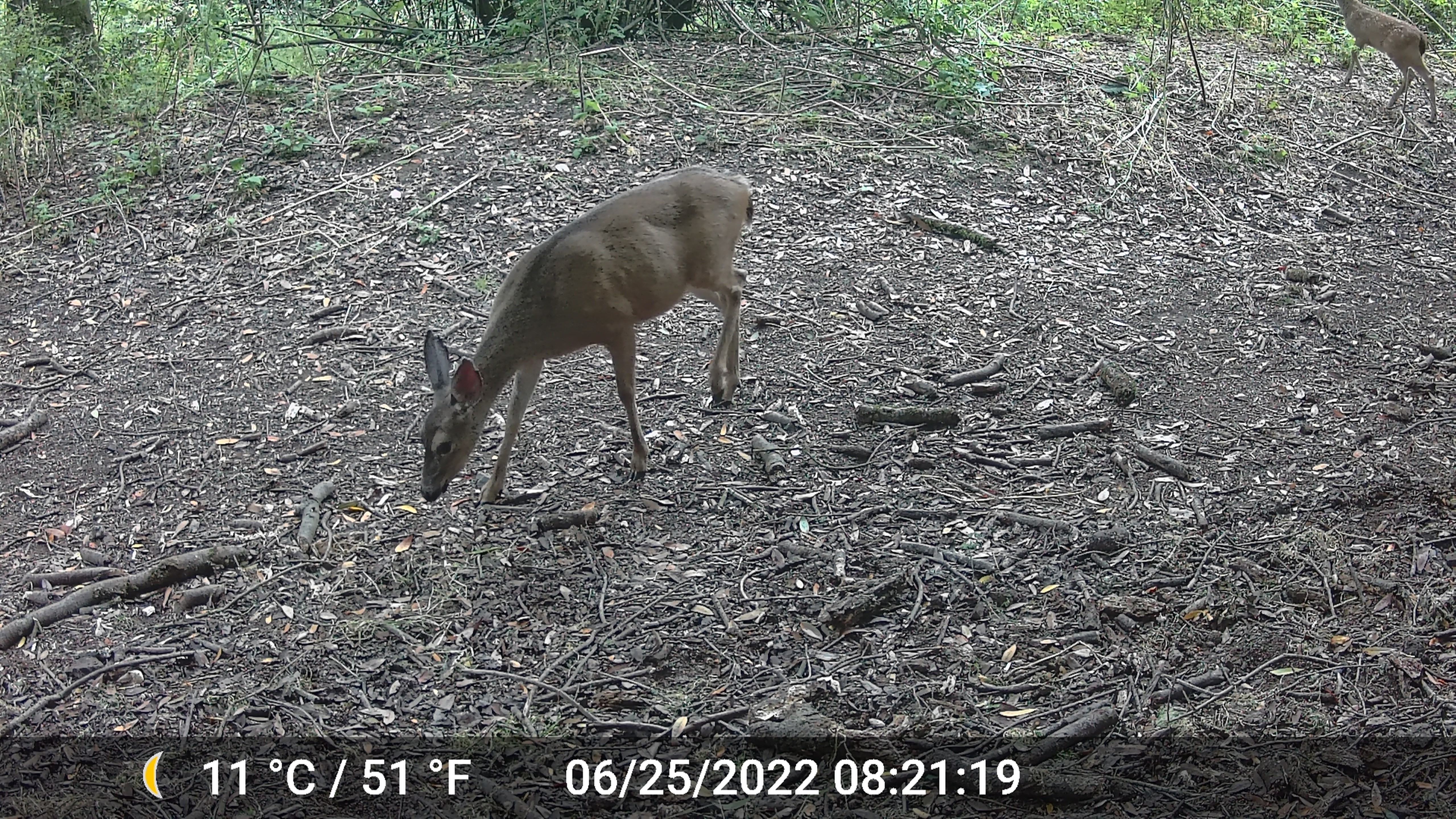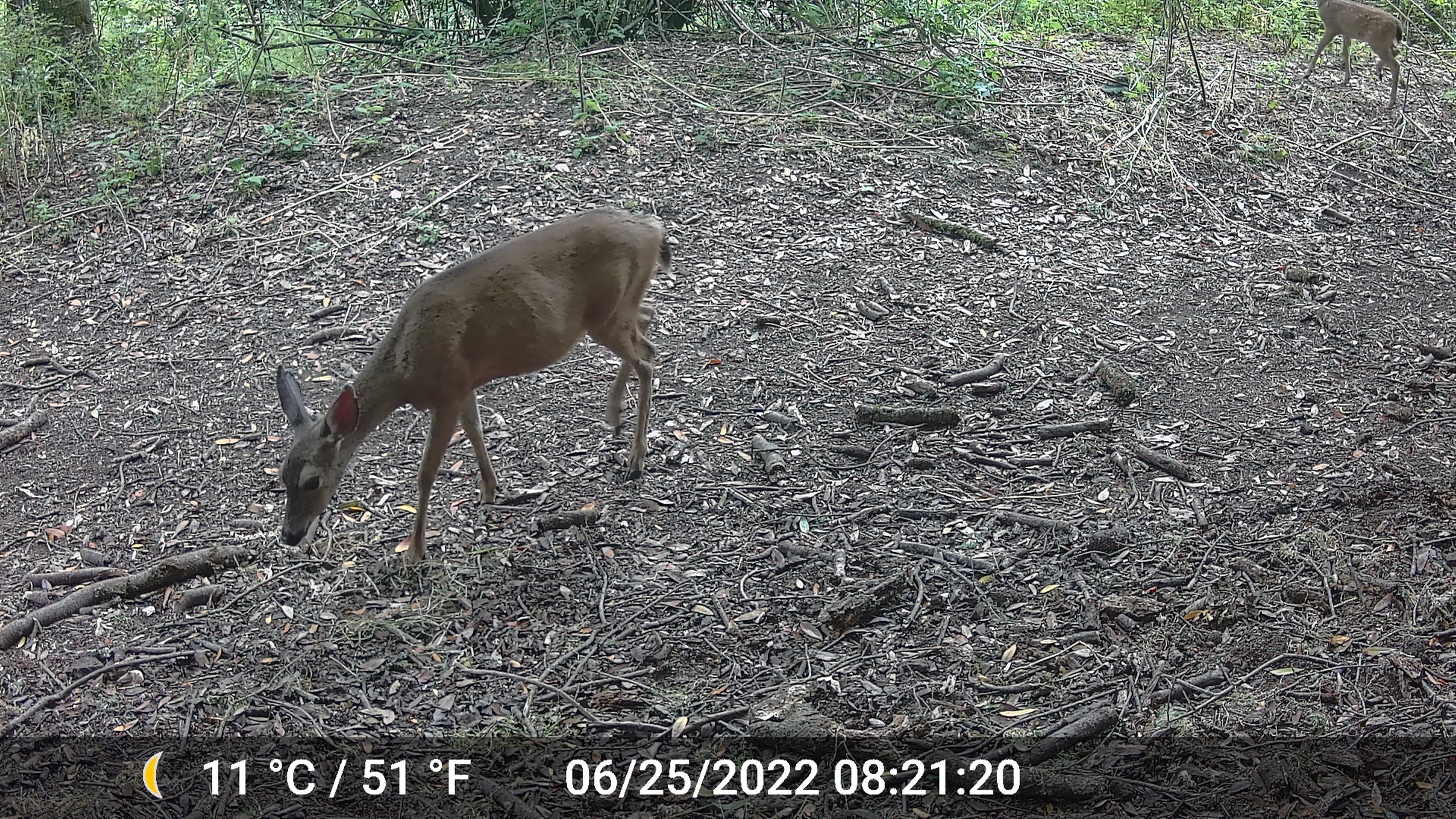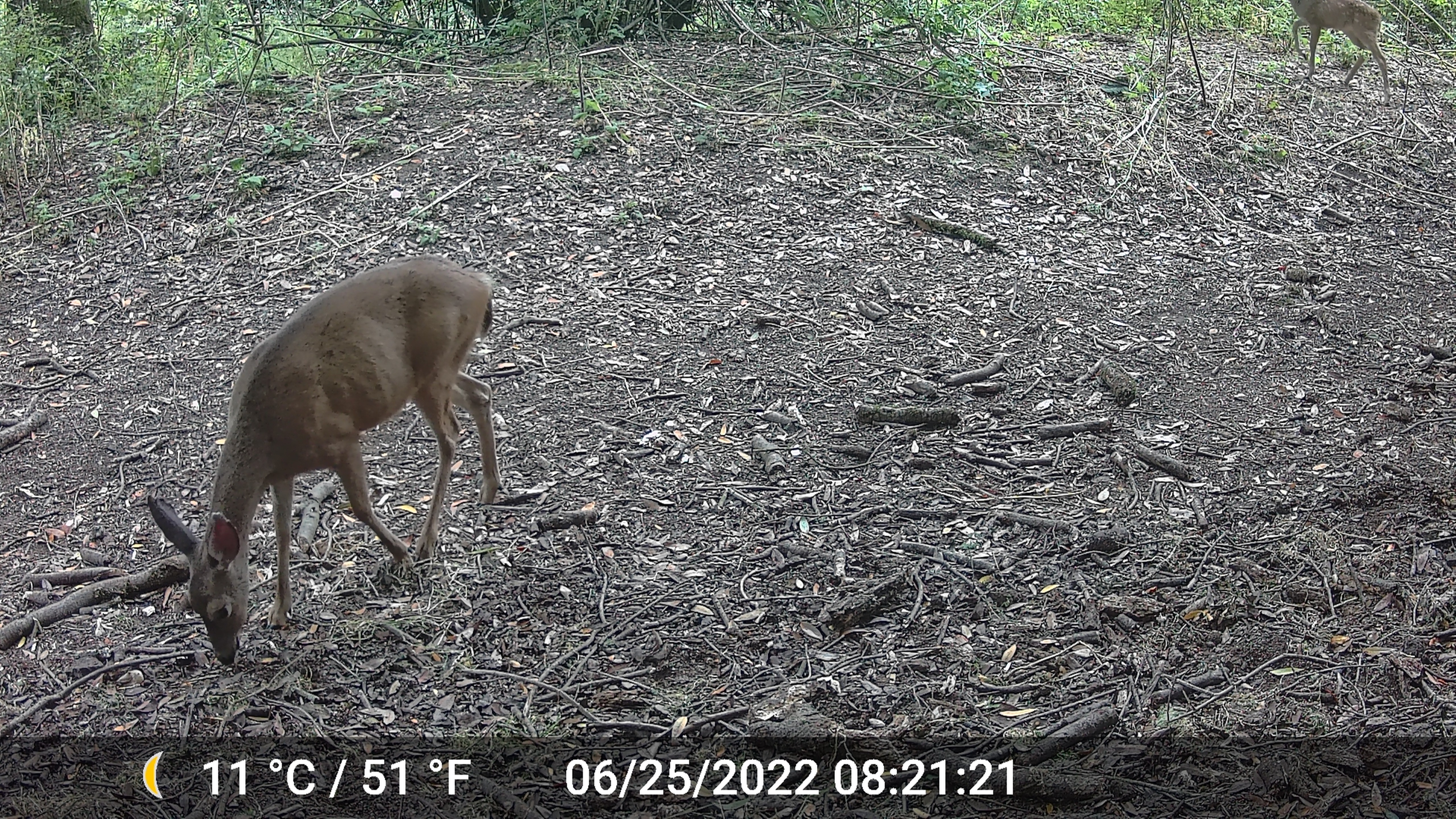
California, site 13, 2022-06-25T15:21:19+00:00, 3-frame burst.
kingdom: Animalia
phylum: Chordata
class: Mammalia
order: Artiodactyla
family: Cervidae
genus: Odocoileus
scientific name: Odocoileus hemionus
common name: mule deer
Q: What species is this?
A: Mule deer (Odocoileus hemionus).